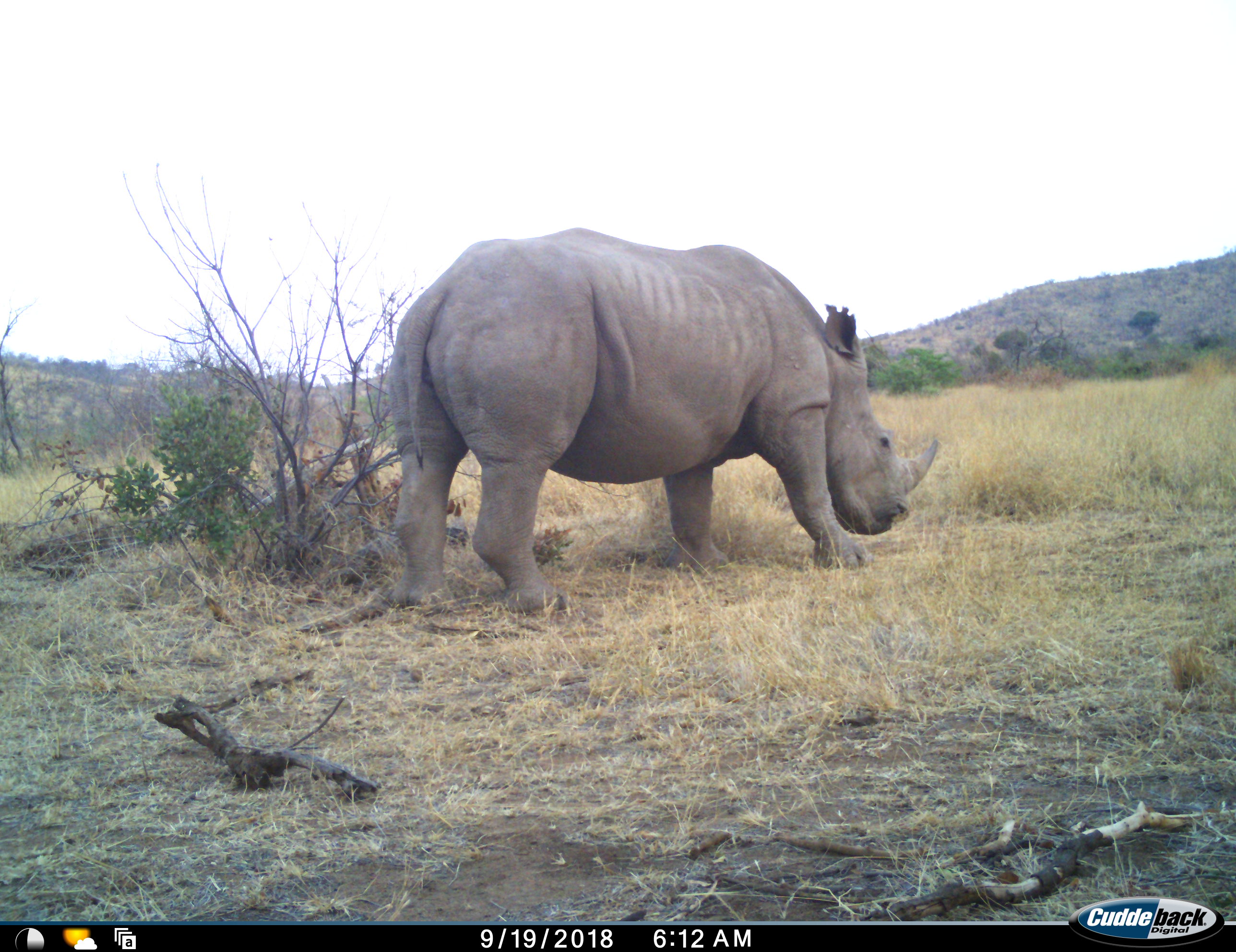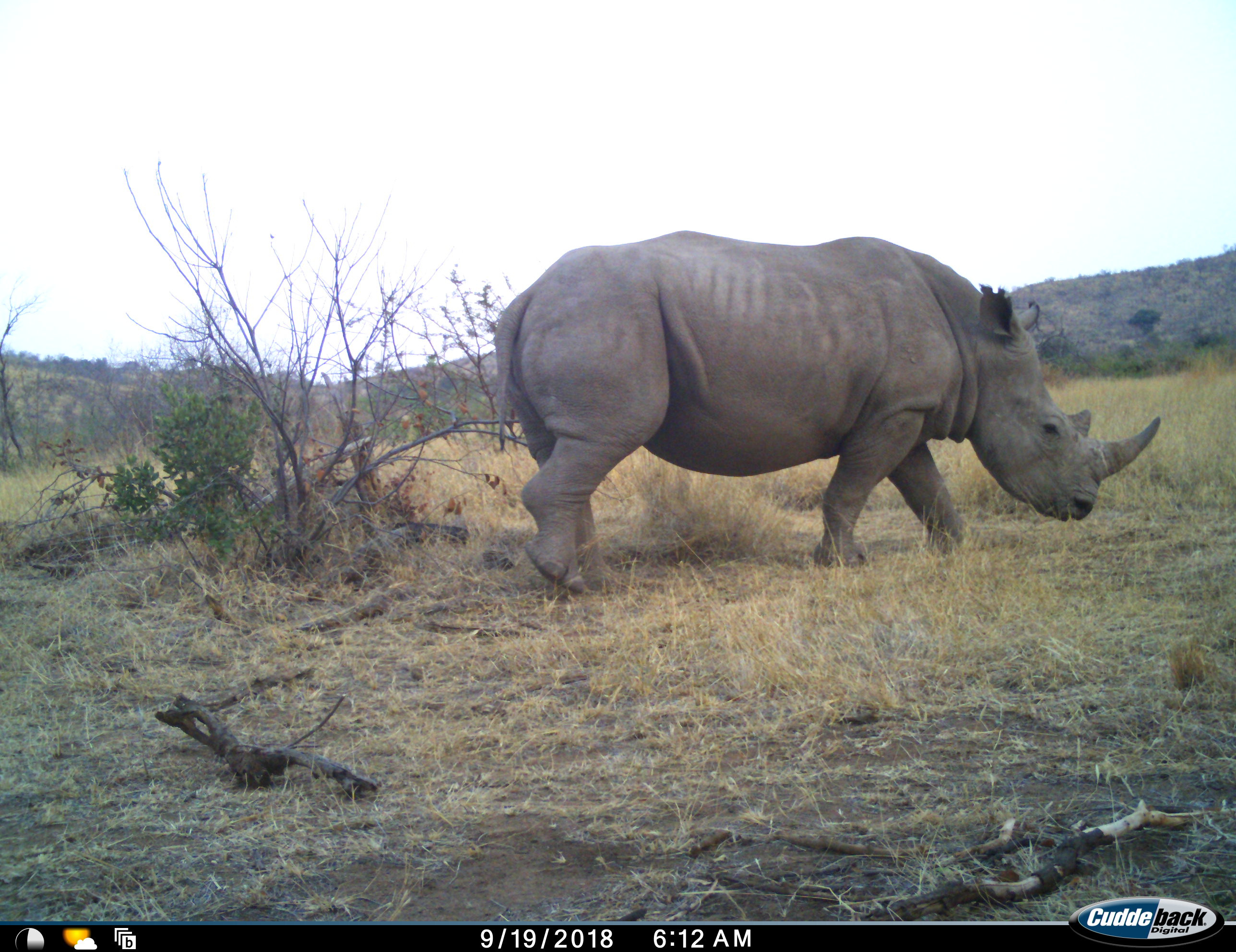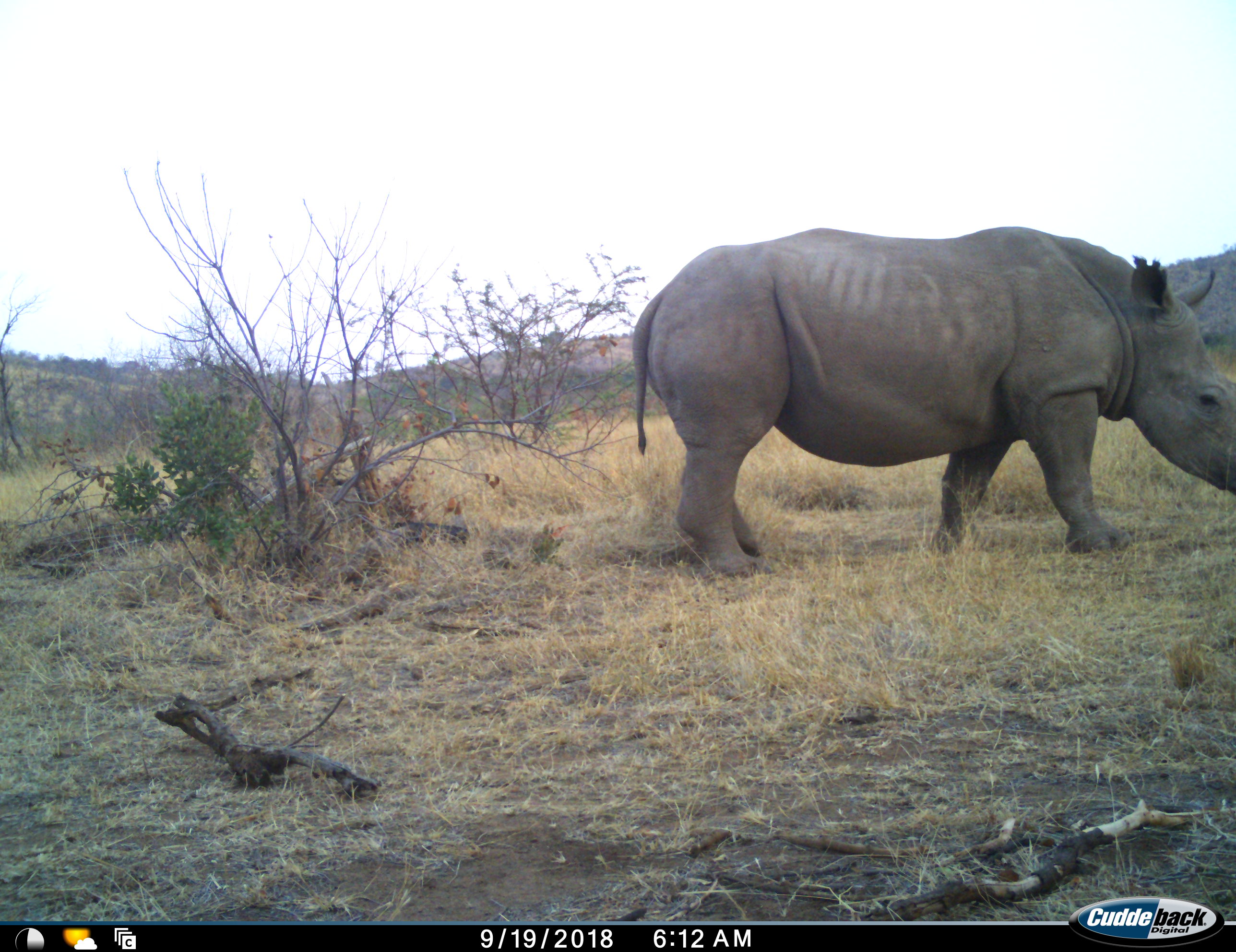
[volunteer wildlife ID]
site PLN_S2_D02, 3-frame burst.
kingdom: Animalia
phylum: Chordata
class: Mammalia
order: Perissodactyla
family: Rhinocerotidae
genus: Diceros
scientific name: Diceros bicornis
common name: black rhinoceros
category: rhinocerosblack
Rhinocerosblack (black rhinoceros) (Diceros bicornis), count 1. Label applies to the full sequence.